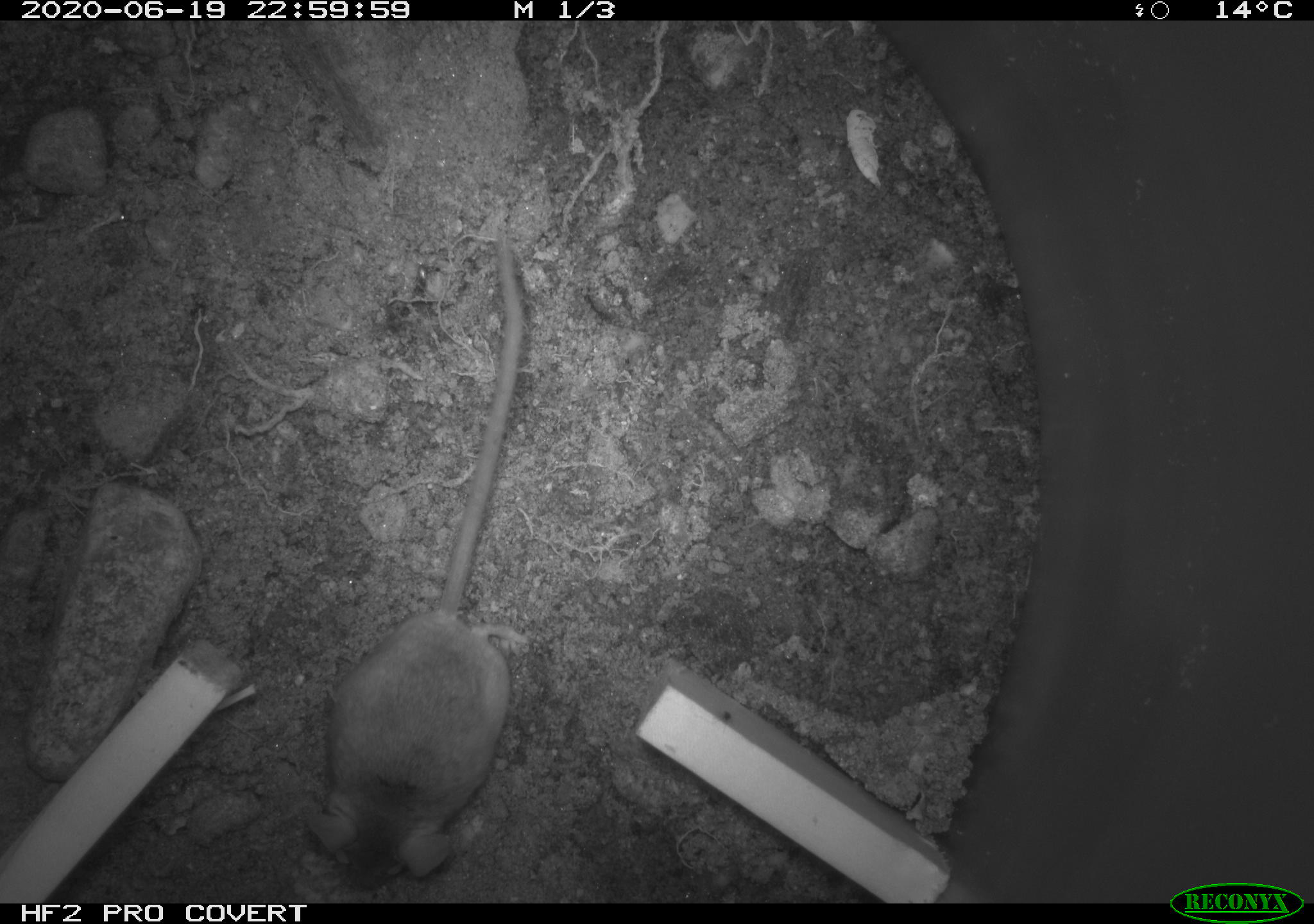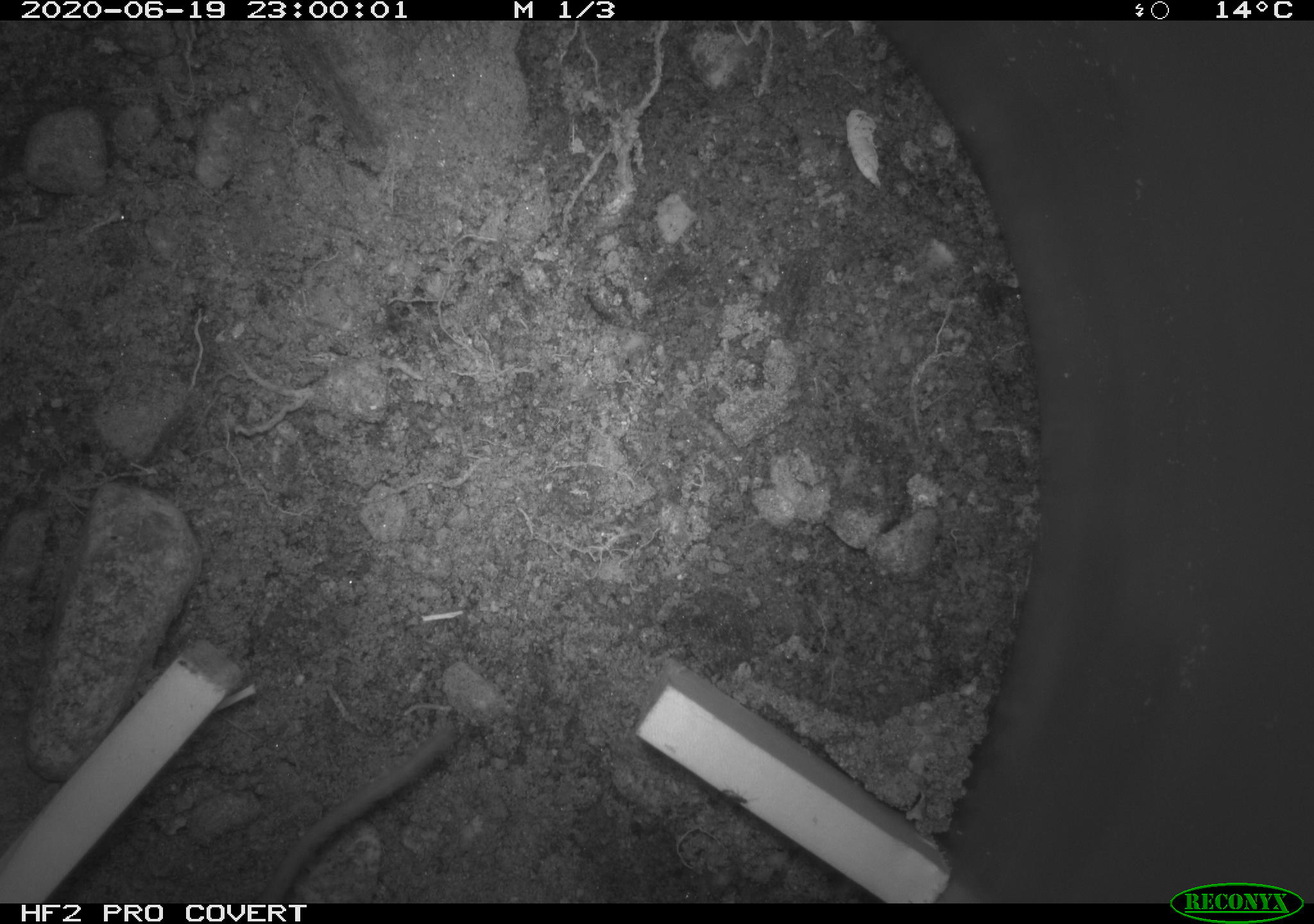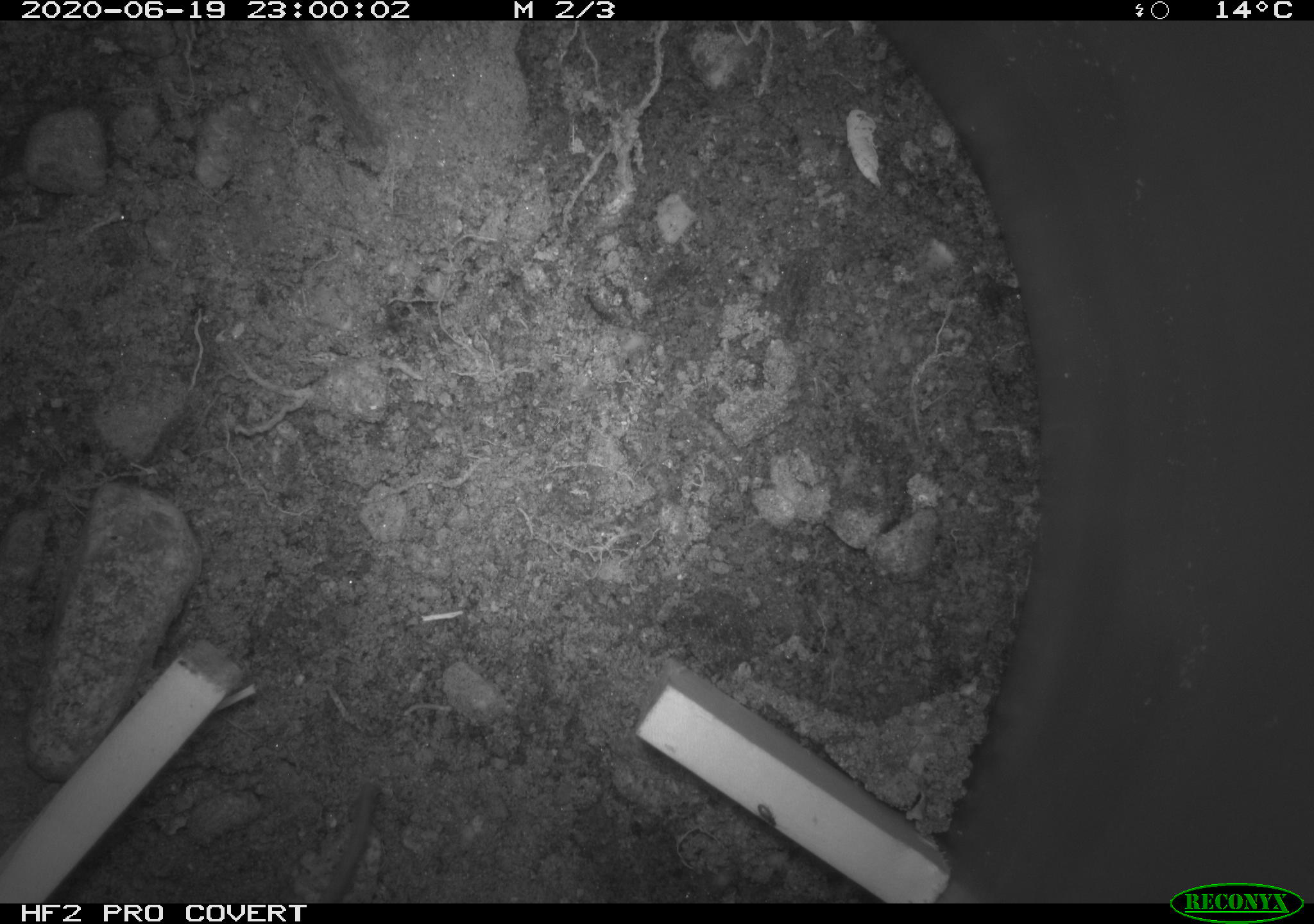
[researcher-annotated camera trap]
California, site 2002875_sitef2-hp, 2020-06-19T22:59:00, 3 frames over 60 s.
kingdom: Animalia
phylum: Chordata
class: Mammalia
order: Rodentia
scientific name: Rodentia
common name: mouse species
Mouse species (Rodentia).